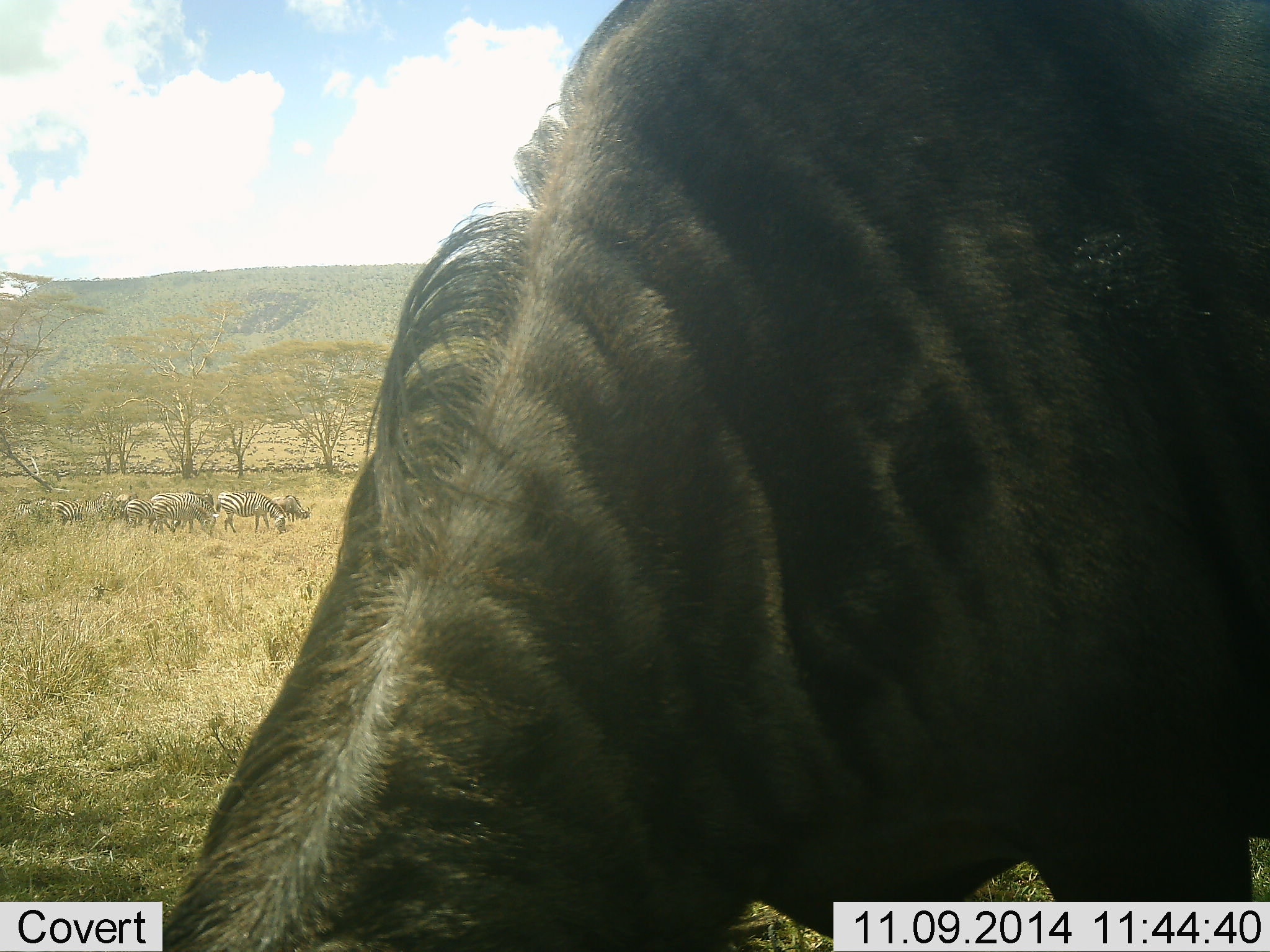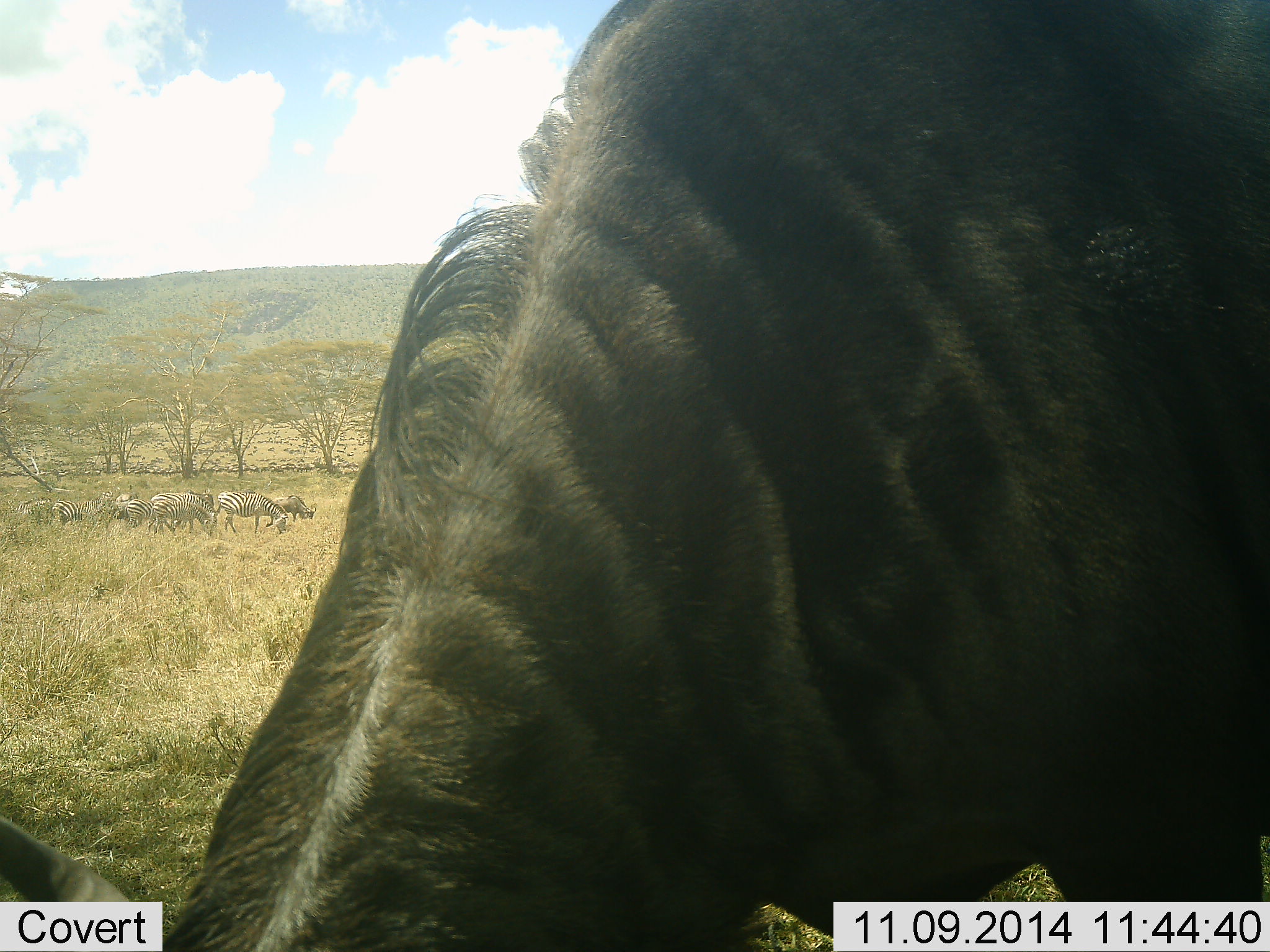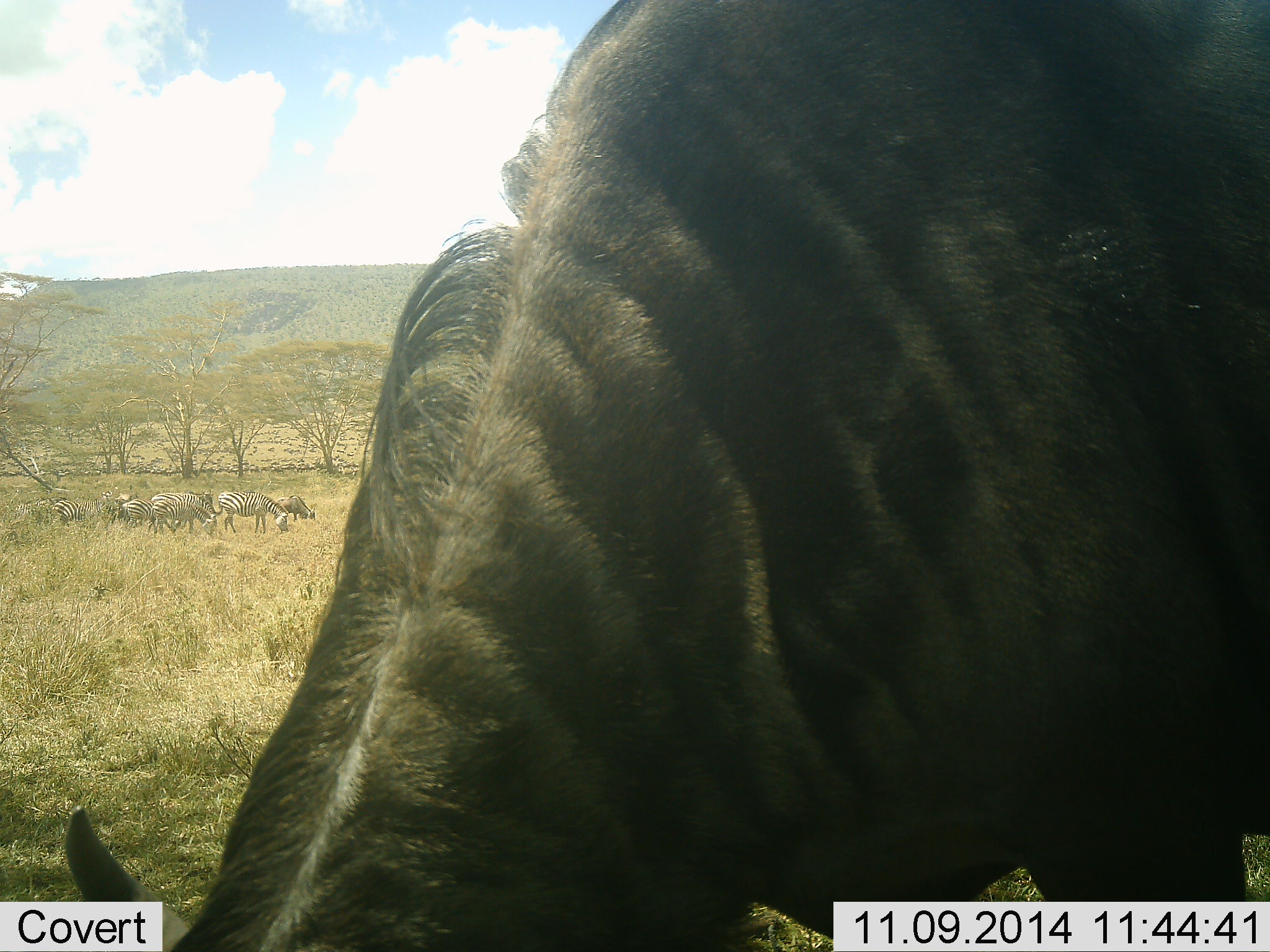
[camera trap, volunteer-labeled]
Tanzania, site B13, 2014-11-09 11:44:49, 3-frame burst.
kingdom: Animalia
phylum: Chordata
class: Mammalia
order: Artiodactyla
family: Bovidae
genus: Connochaetes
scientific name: Connochaetes taurinus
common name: blue wildebeest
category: wildebeest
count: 1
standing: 36%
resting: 0%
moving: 7%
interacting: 0%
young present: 0%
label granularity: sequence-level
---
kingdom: Animalia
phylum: Chordata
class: Mammalia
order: Perissodactyla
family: Equidae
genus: Equus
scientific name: Equus quagga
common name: plains zebra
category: zebra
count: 7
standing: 36%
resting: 0%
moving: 27%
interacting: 0%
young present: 9%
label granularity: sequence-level